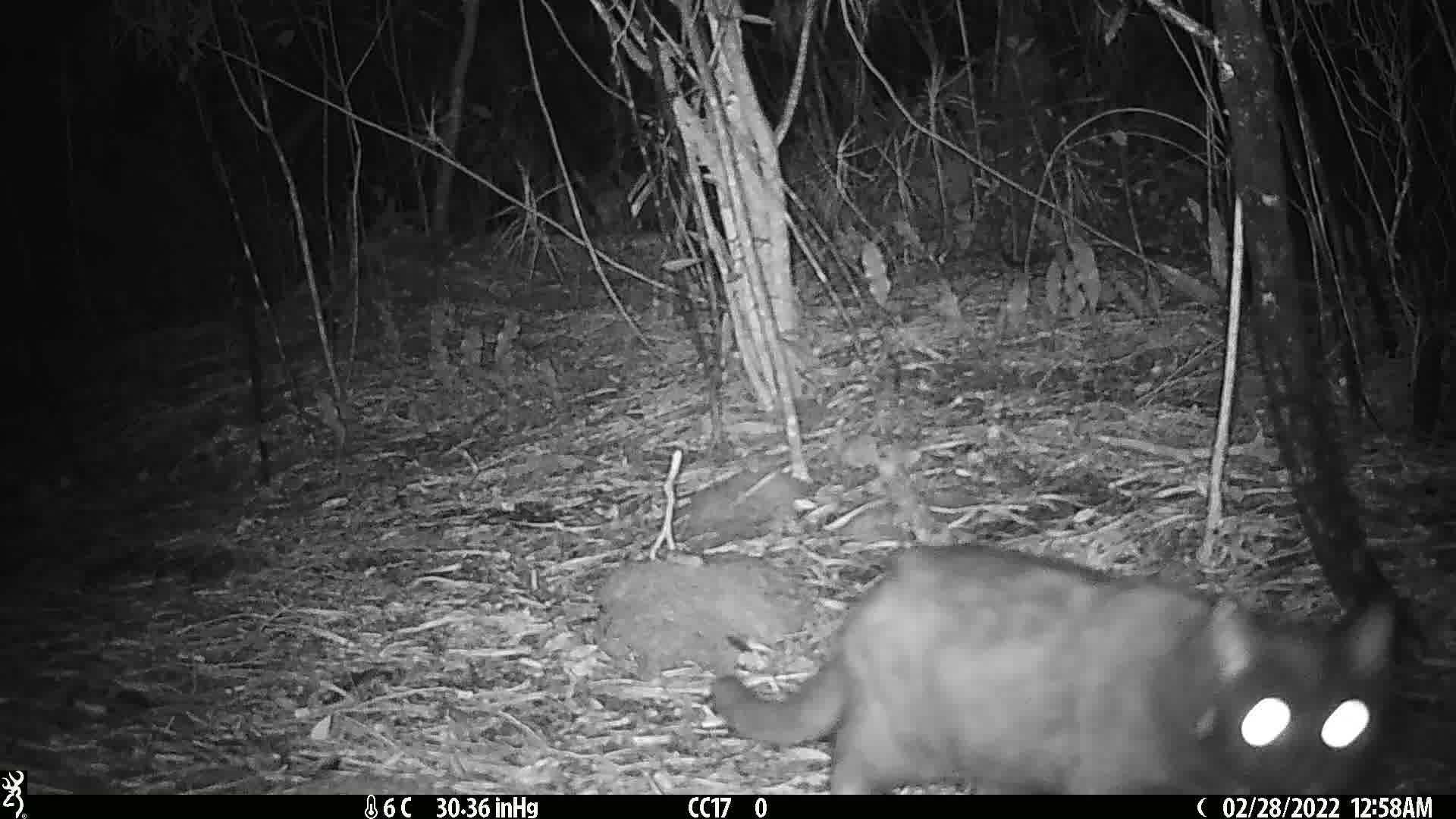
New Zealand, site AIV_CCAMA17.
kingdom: Animalia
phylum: Chordata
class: Mammalia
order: Carnivora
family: Felidae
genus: Felis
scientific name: Felis catus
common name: domestic cat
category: cat